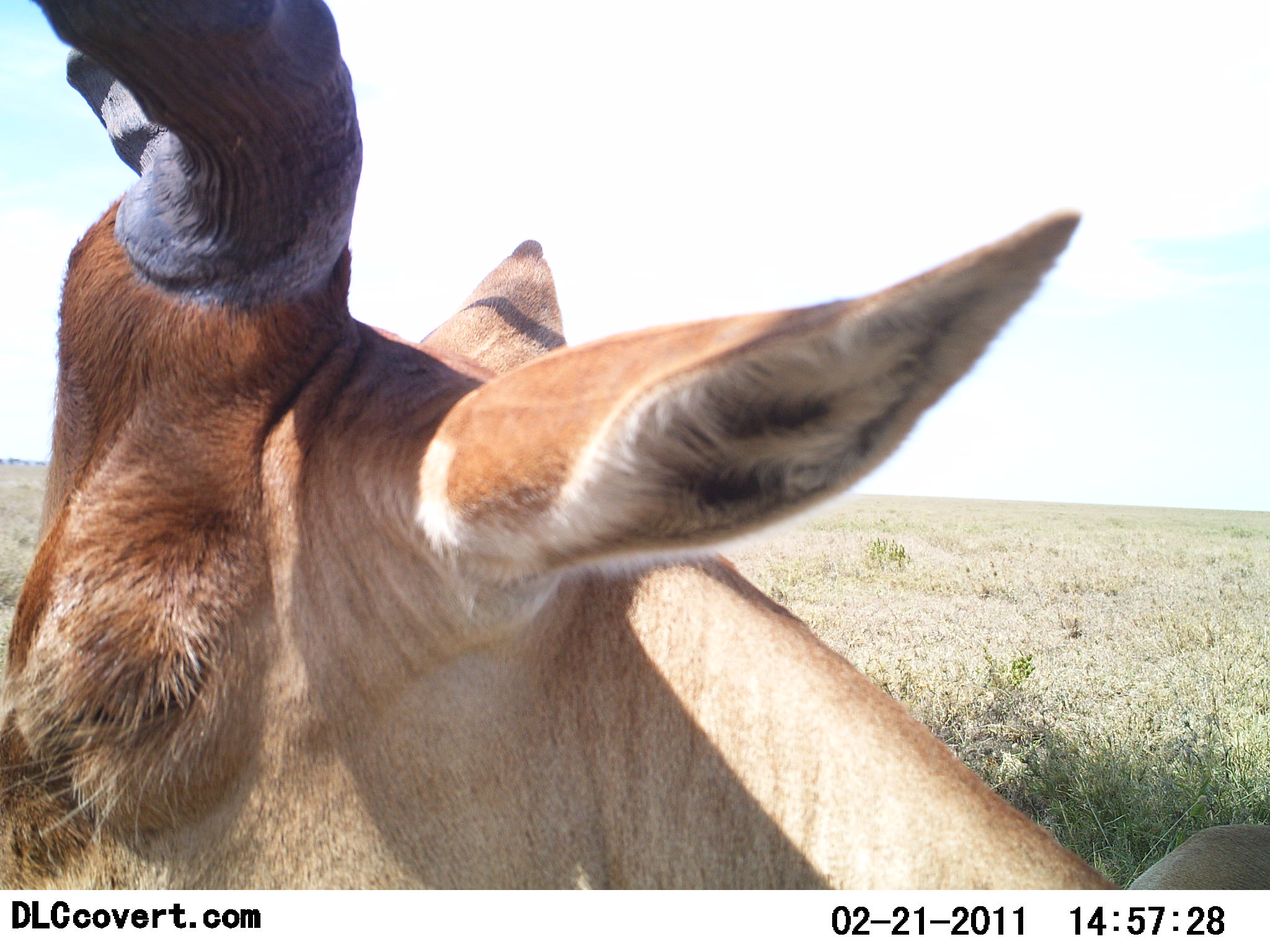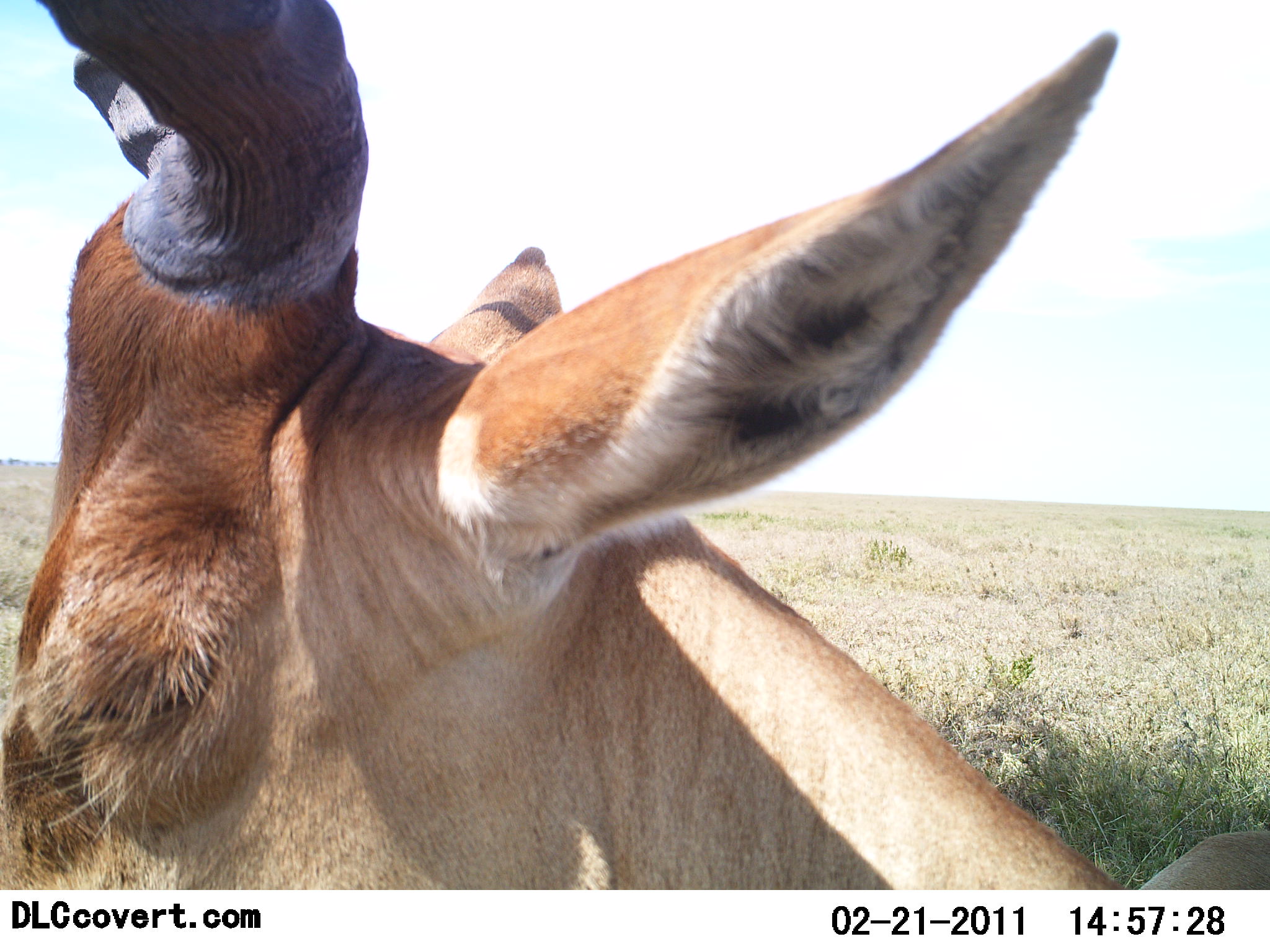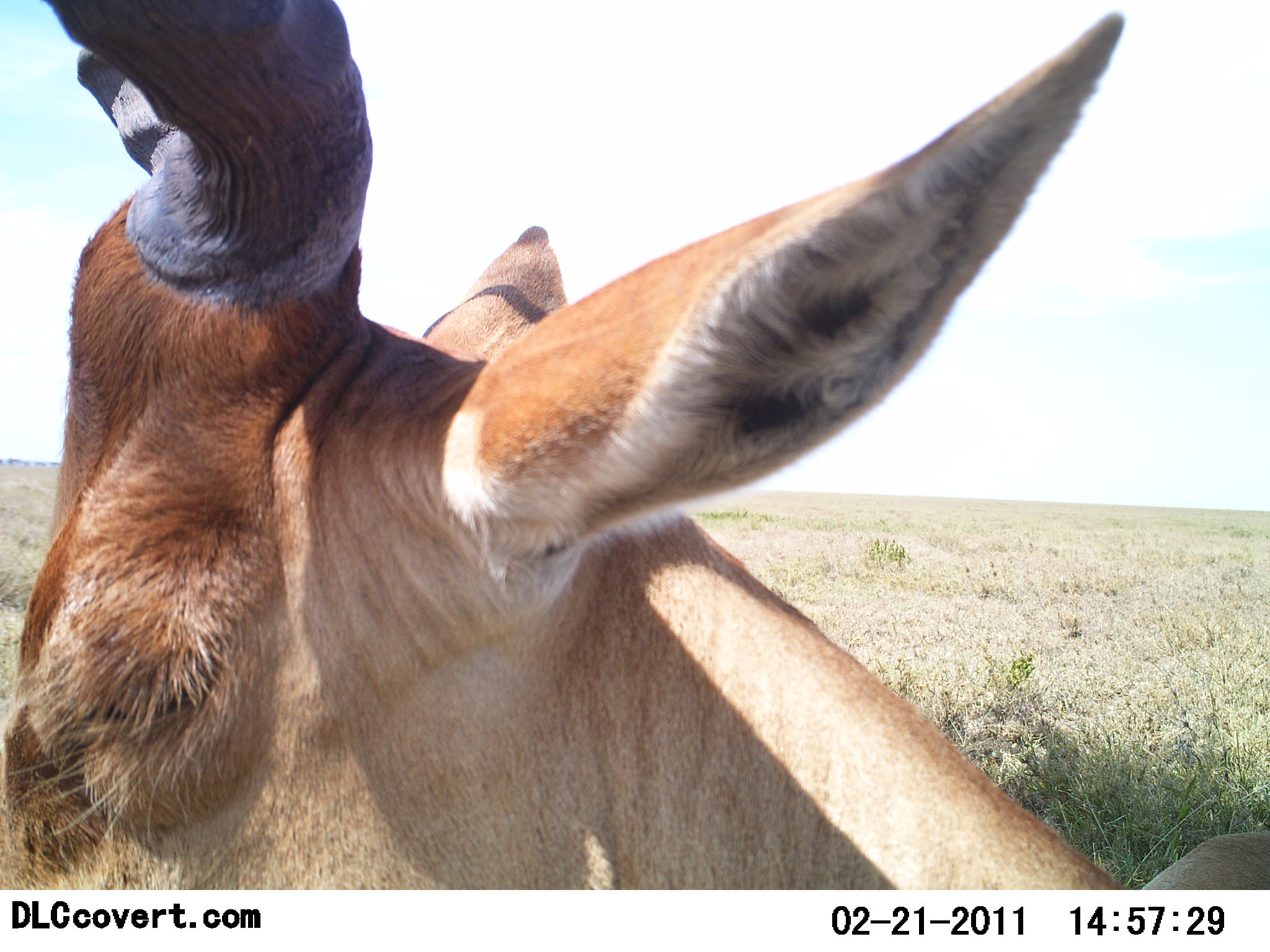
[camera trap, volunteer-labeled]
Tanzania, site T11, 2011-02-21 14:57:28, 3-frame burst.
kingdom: Animalia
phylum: Chordata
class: Mammalia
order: Artiodactyla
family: Bovidae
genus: Alcelaphus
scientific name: Alcelaphus buselaphus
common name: hartebeest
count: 1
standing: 67%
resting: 33%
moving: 0%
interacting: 0%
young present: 0%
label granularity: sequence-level